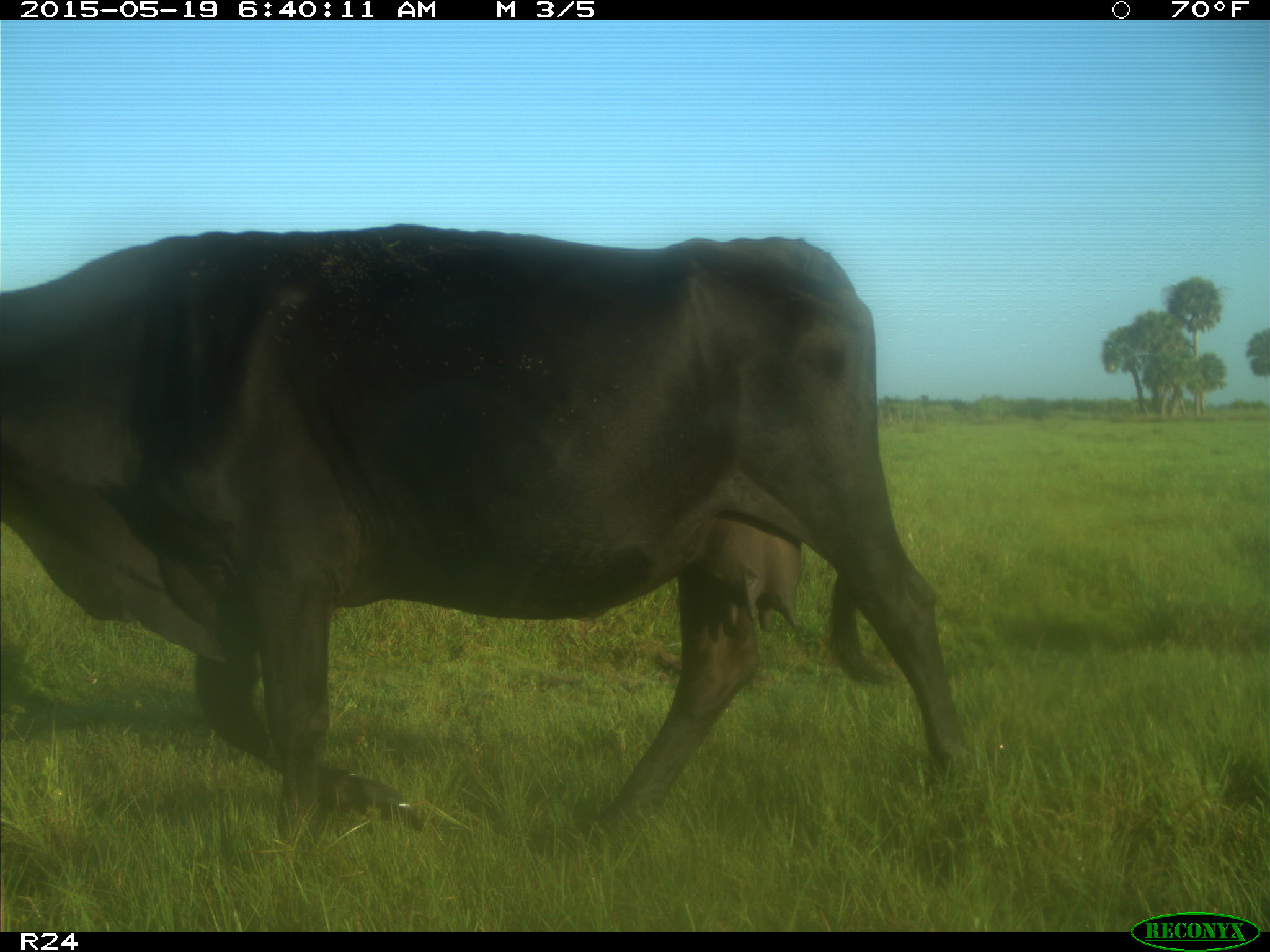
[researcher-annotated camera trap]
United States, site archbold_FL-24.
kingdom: Animalia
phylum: Chordata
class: Mammalia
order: Artiodactyla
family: Bovidae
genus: Bos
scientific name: Bos taurus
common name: domestic cow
Bos taurus (domestic cow).